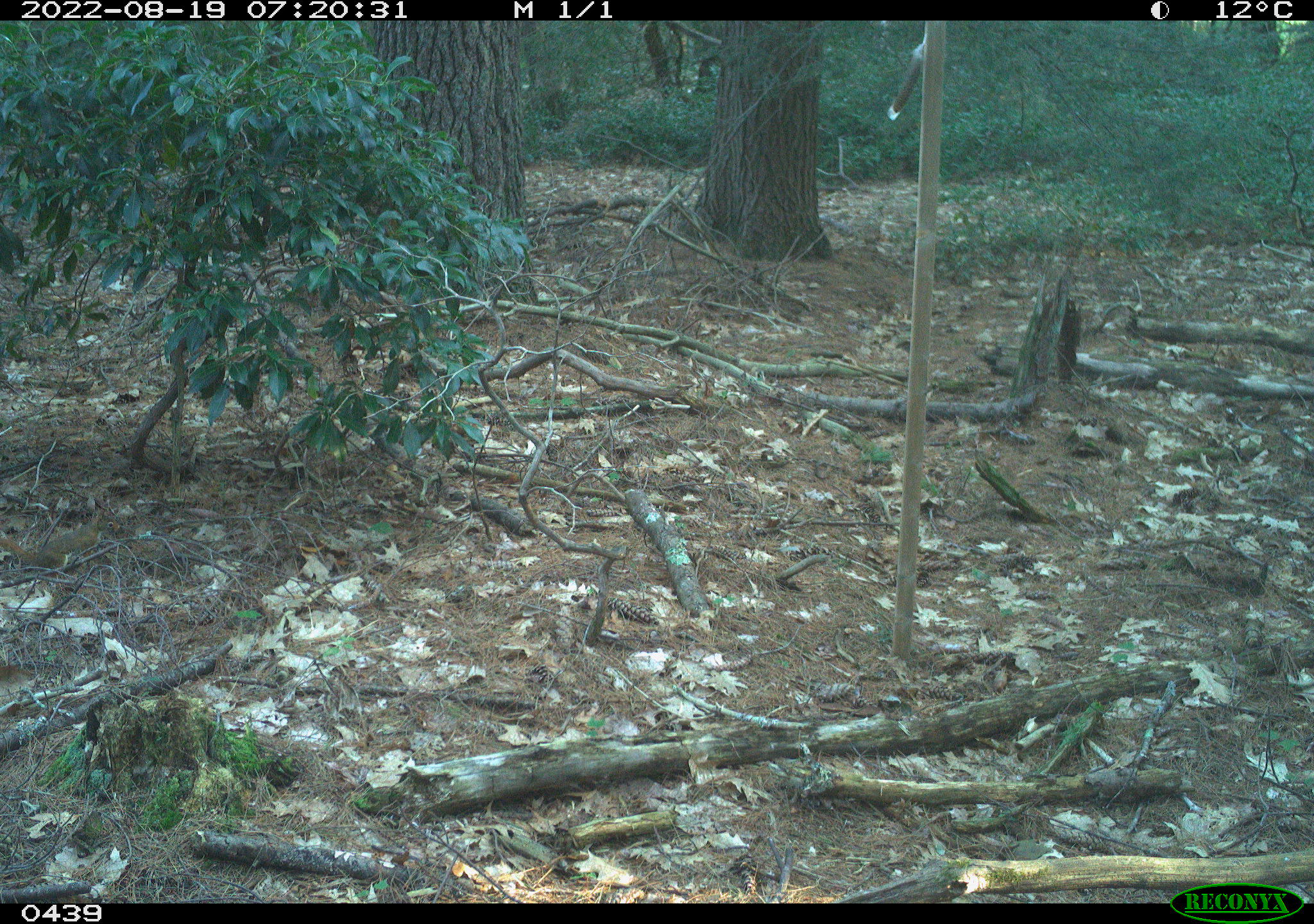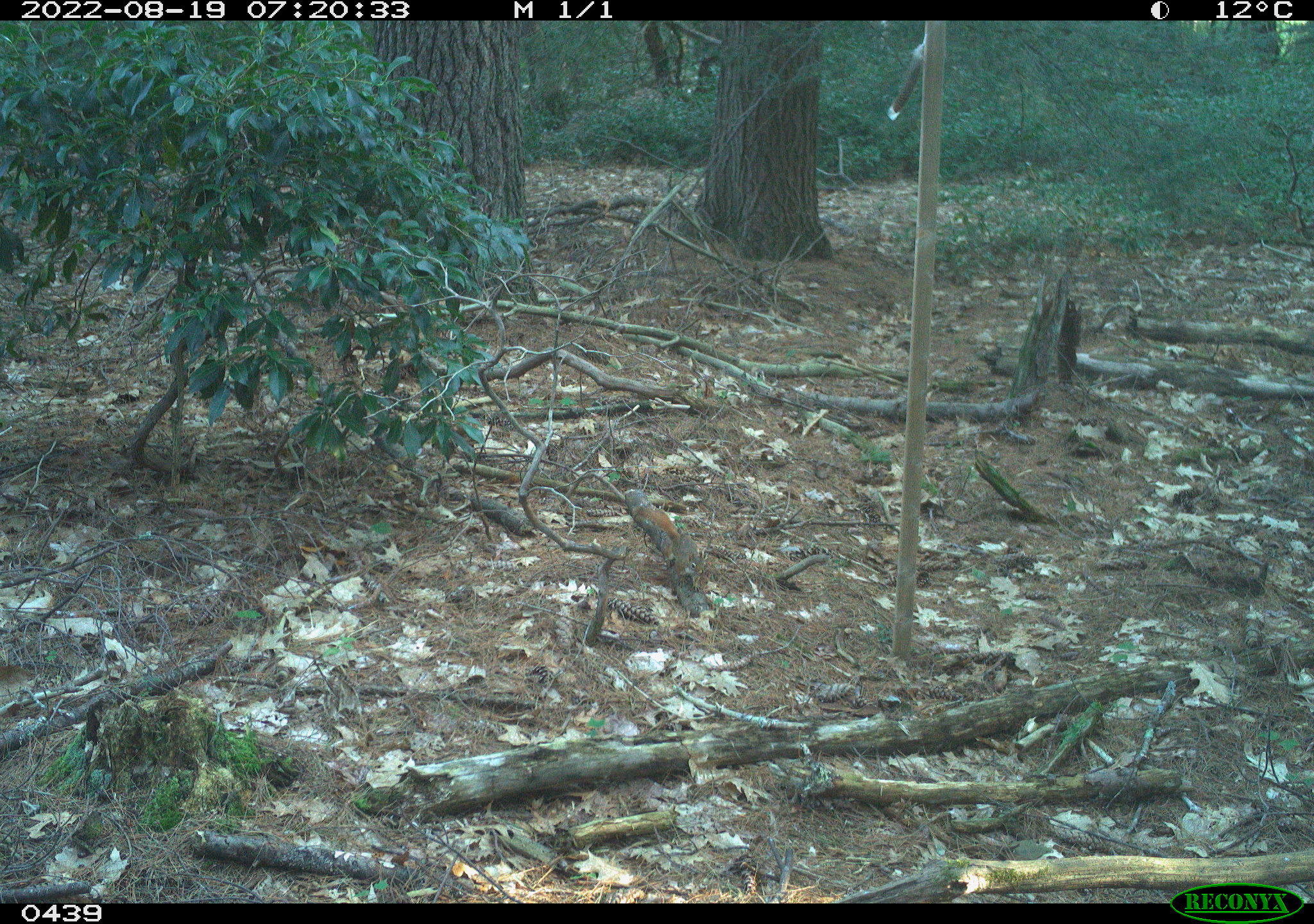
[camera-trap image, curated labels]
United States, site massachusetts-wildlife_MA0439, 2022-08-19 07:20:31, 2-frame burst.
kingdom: Animalia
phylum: Chordata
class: Mammalia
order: Rodentia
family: Sciuridae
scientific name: Sciuridae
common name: squirrel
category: squirrel sp.